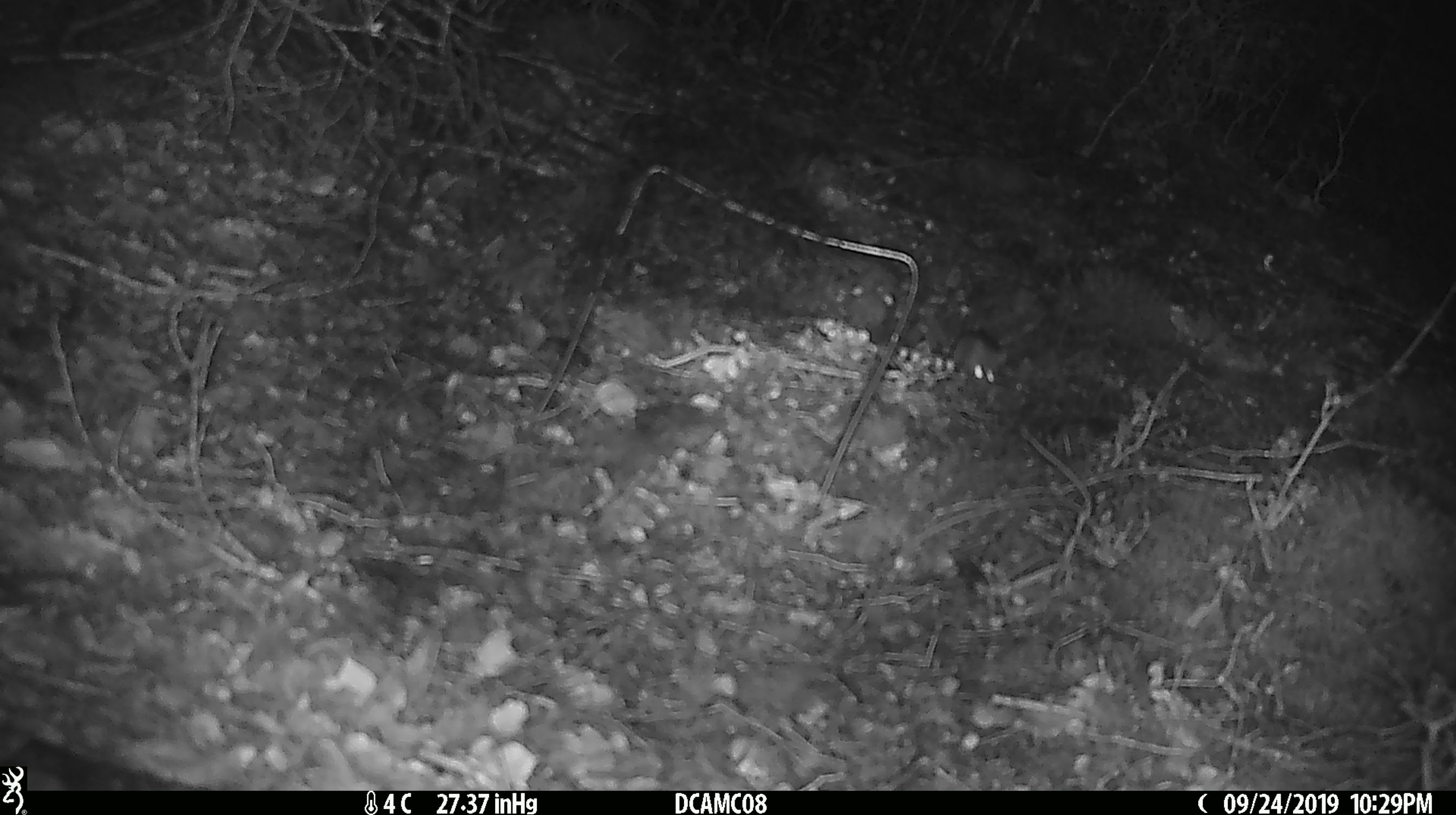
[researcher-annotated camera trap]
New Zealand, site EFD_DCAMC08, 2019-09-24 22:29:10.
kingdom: Animalia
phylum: Chordata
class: Mammalia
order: Rodentia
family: Muridae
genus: Mus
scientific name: Mus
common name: mouse